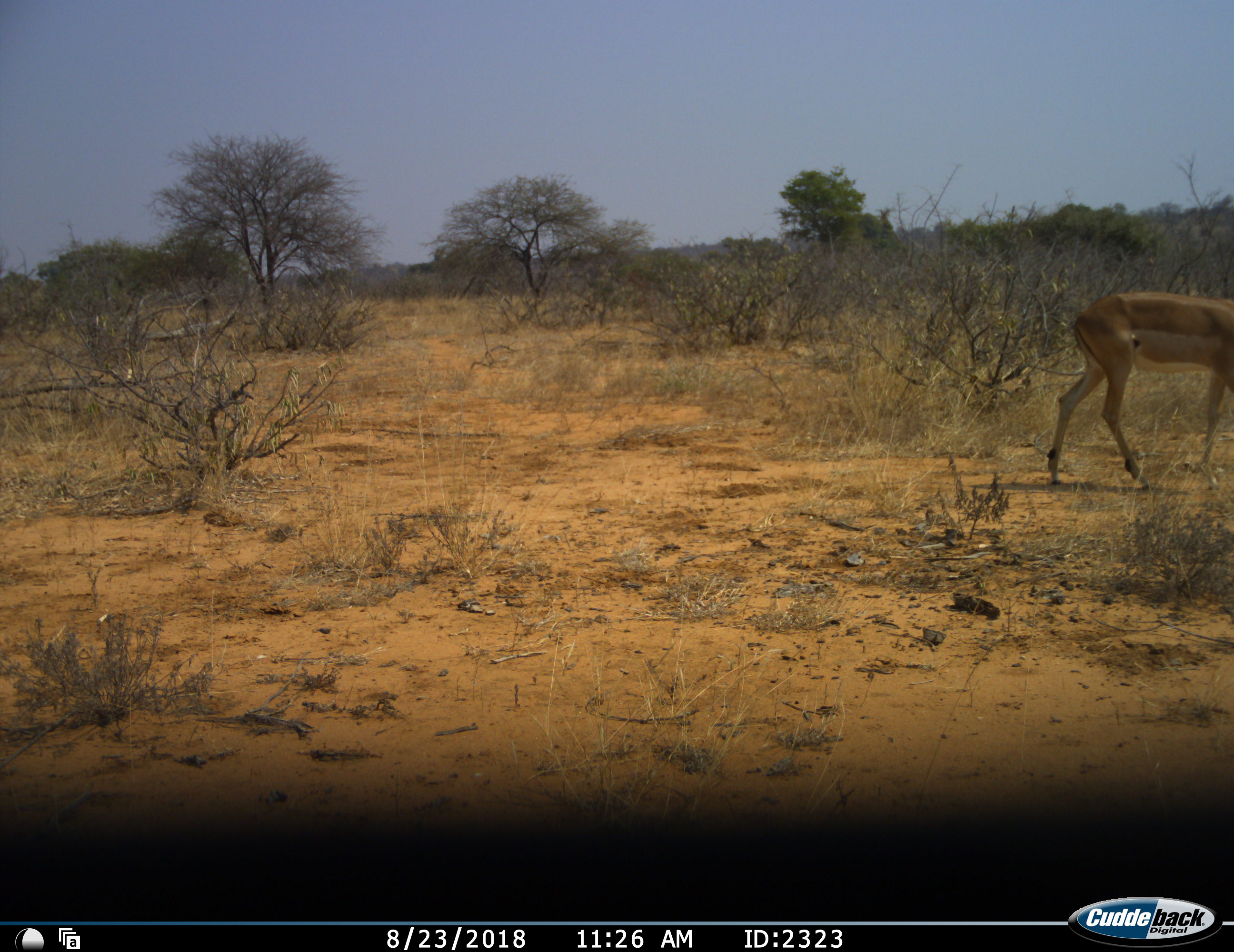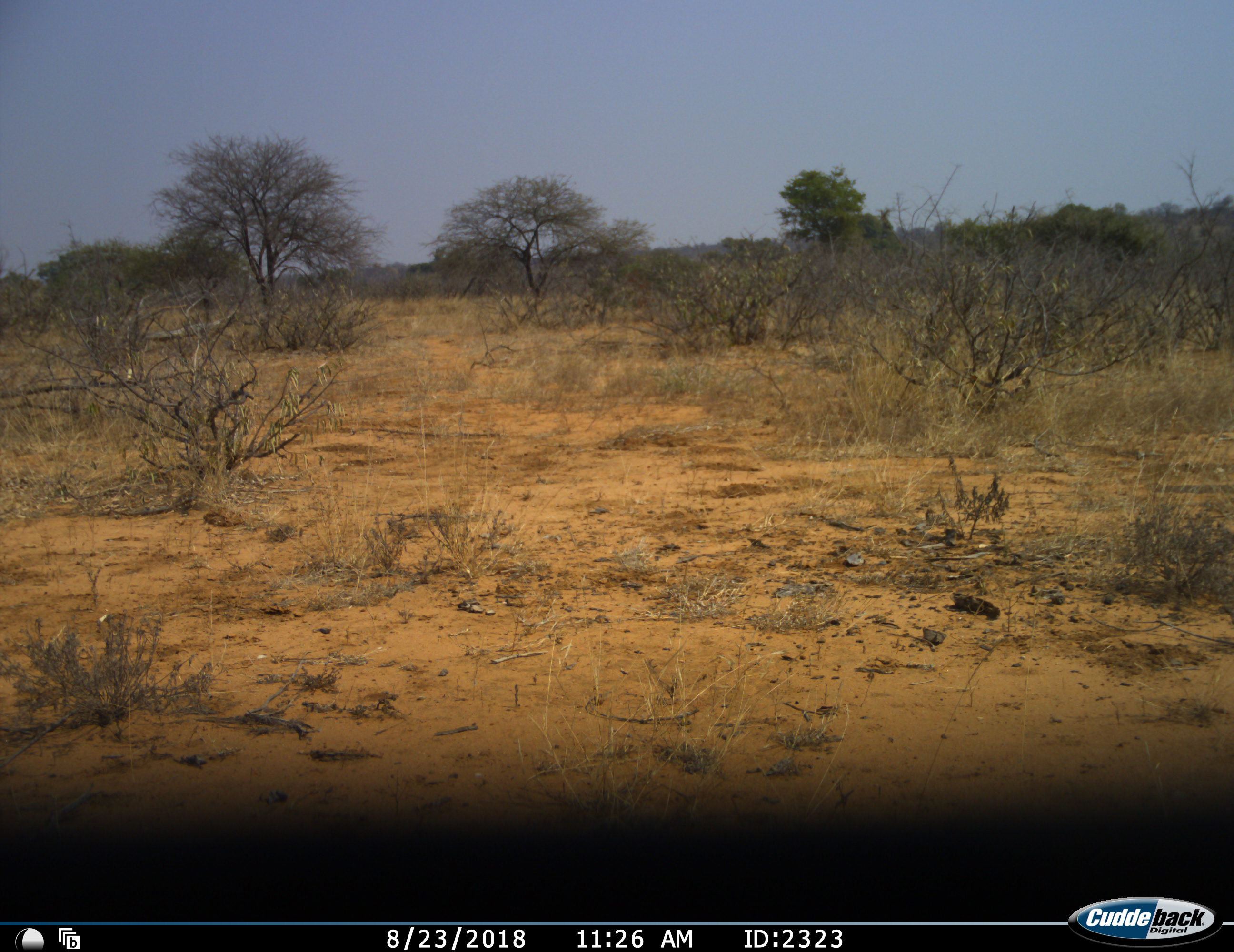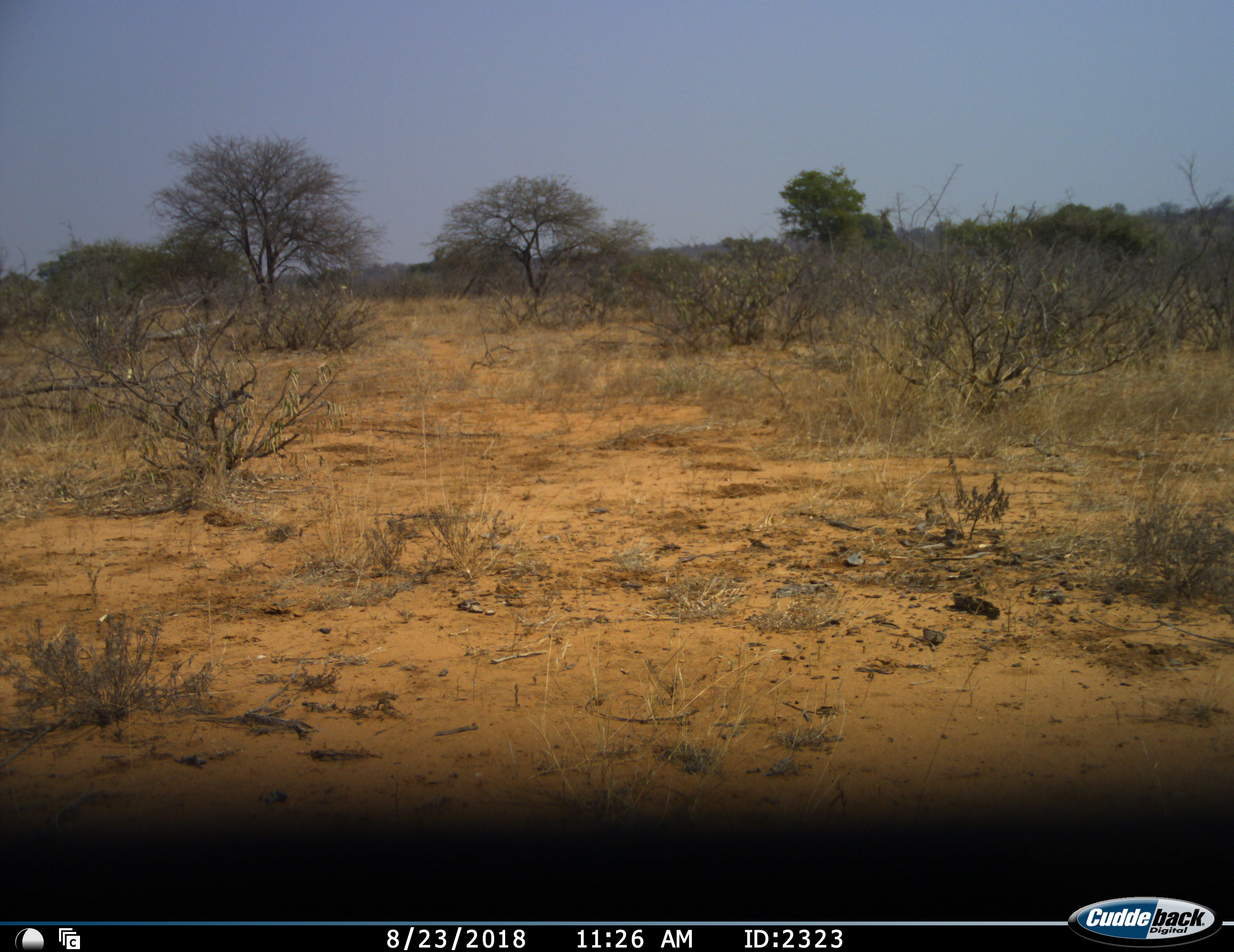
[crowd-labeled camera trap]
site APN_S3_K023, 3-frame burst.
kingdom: Animalia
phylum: Chordata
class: Mammalia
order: Artiodactyla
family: Bovidae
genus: Aepyceros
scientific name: Aepyceros melampus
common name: impala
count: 1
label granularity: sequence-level